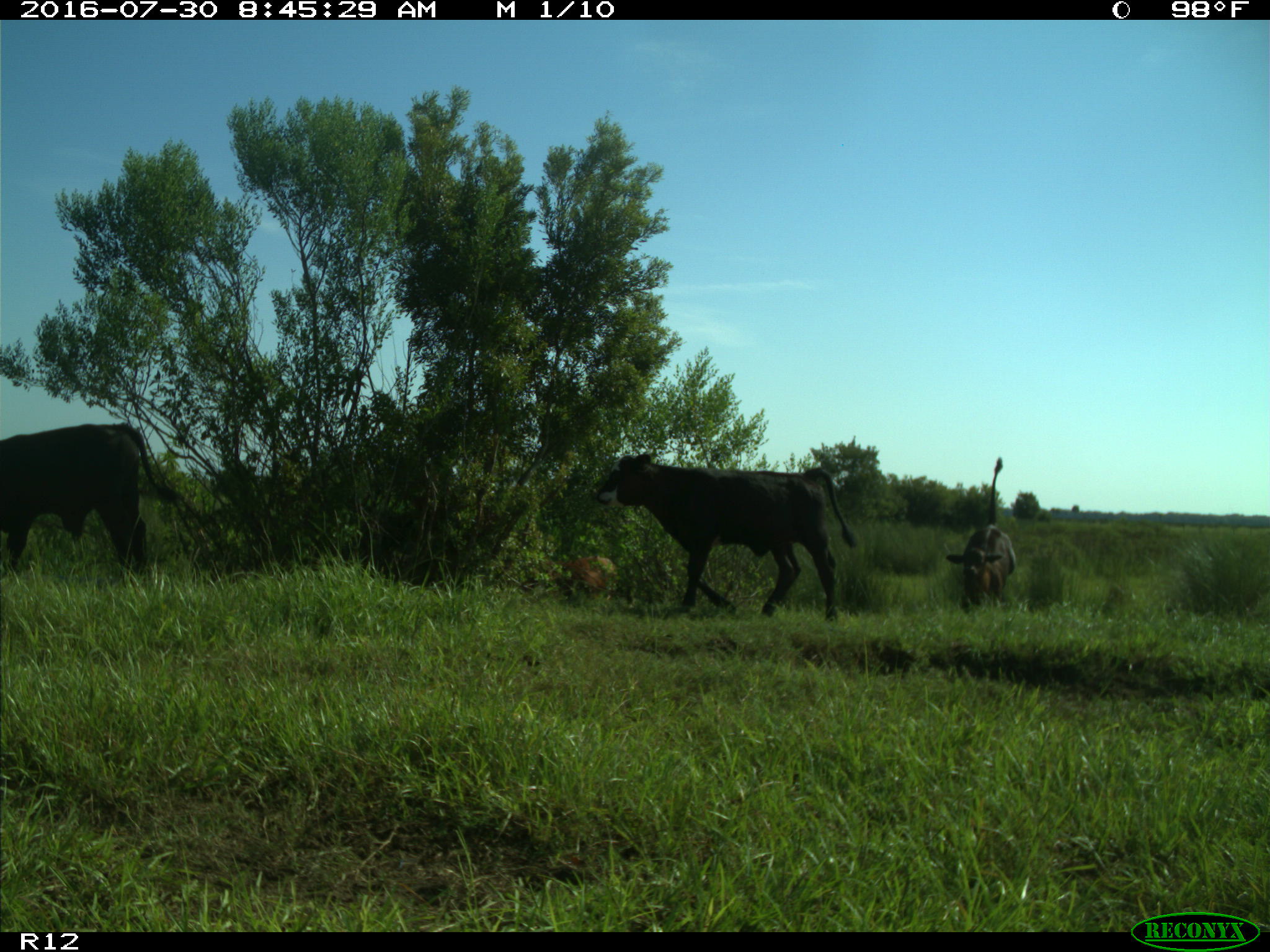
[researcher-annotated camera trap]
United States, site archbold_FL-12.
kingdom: Animalia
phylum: Chordata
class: Mammalia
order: Artiodactyla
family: Bovidae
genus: Bos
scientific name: Bos taurus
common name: domestic cow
Bos taurus (domestic cow).